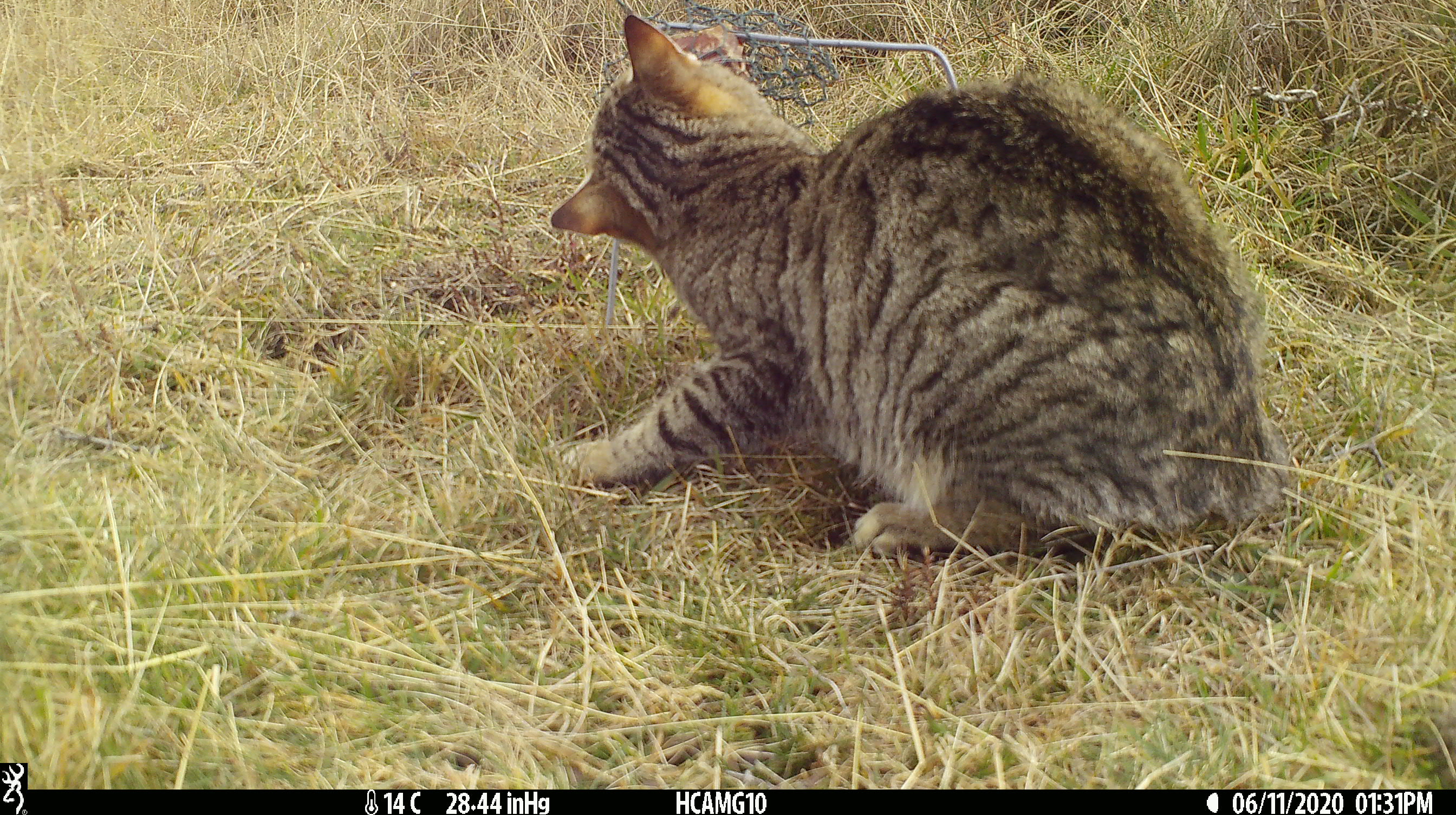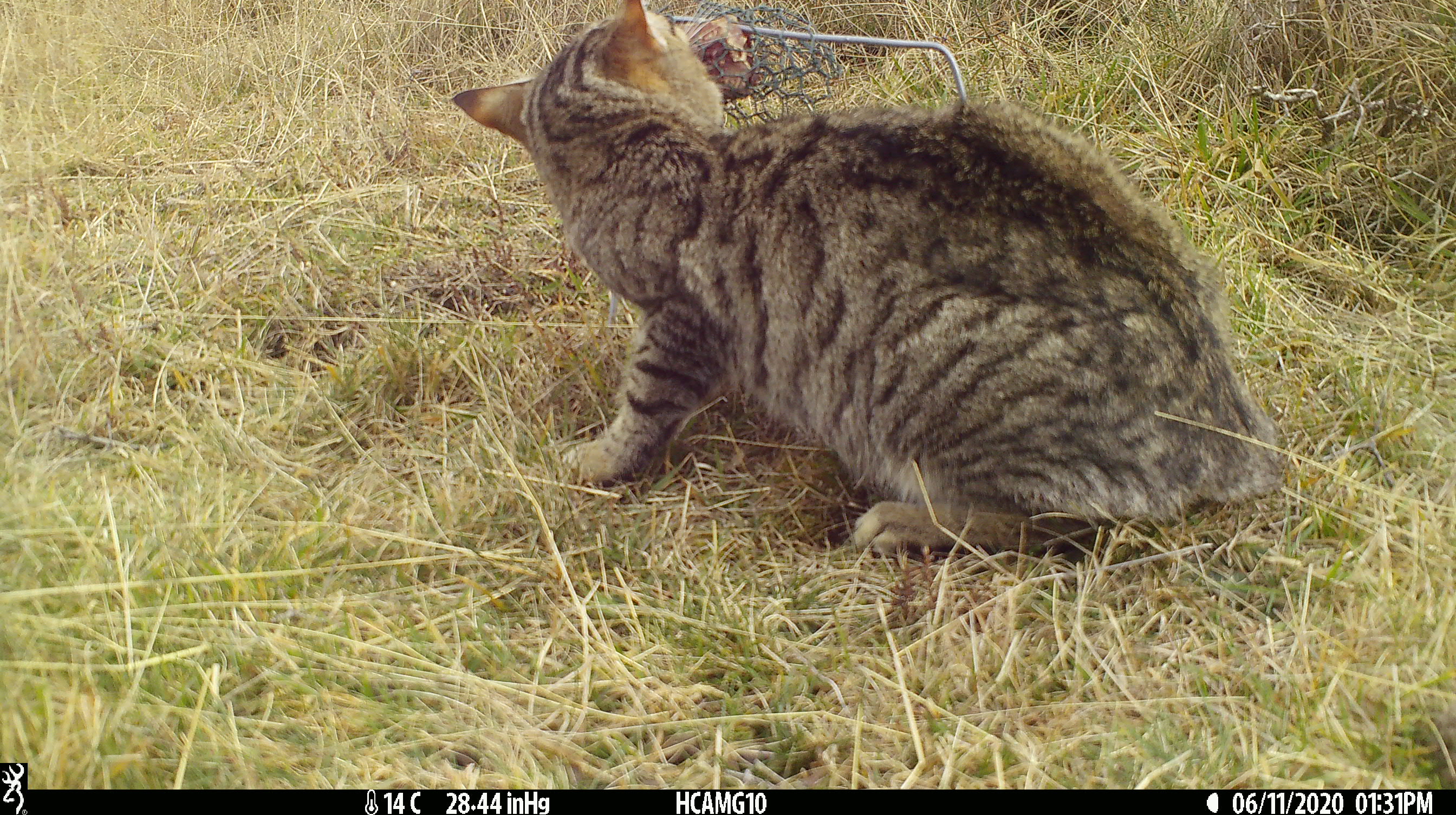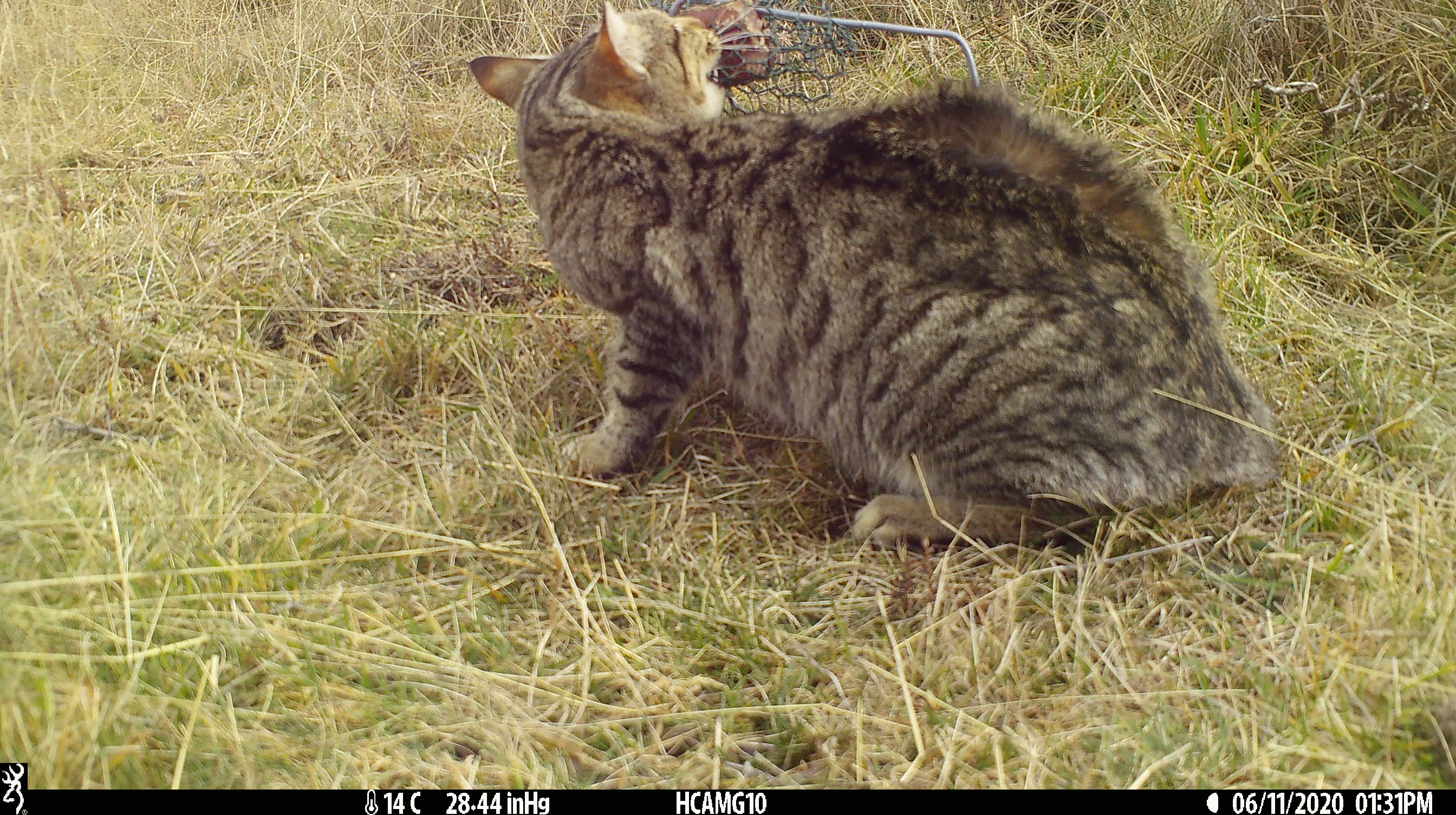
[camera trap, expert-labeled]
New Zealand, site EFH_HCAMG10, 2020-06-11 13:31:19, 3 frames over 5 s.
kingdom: Animalia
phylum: Chordata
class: Mammalia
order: Carnivora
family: Felidae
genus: Felis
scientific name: Felis catus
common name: domestic cat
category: cat